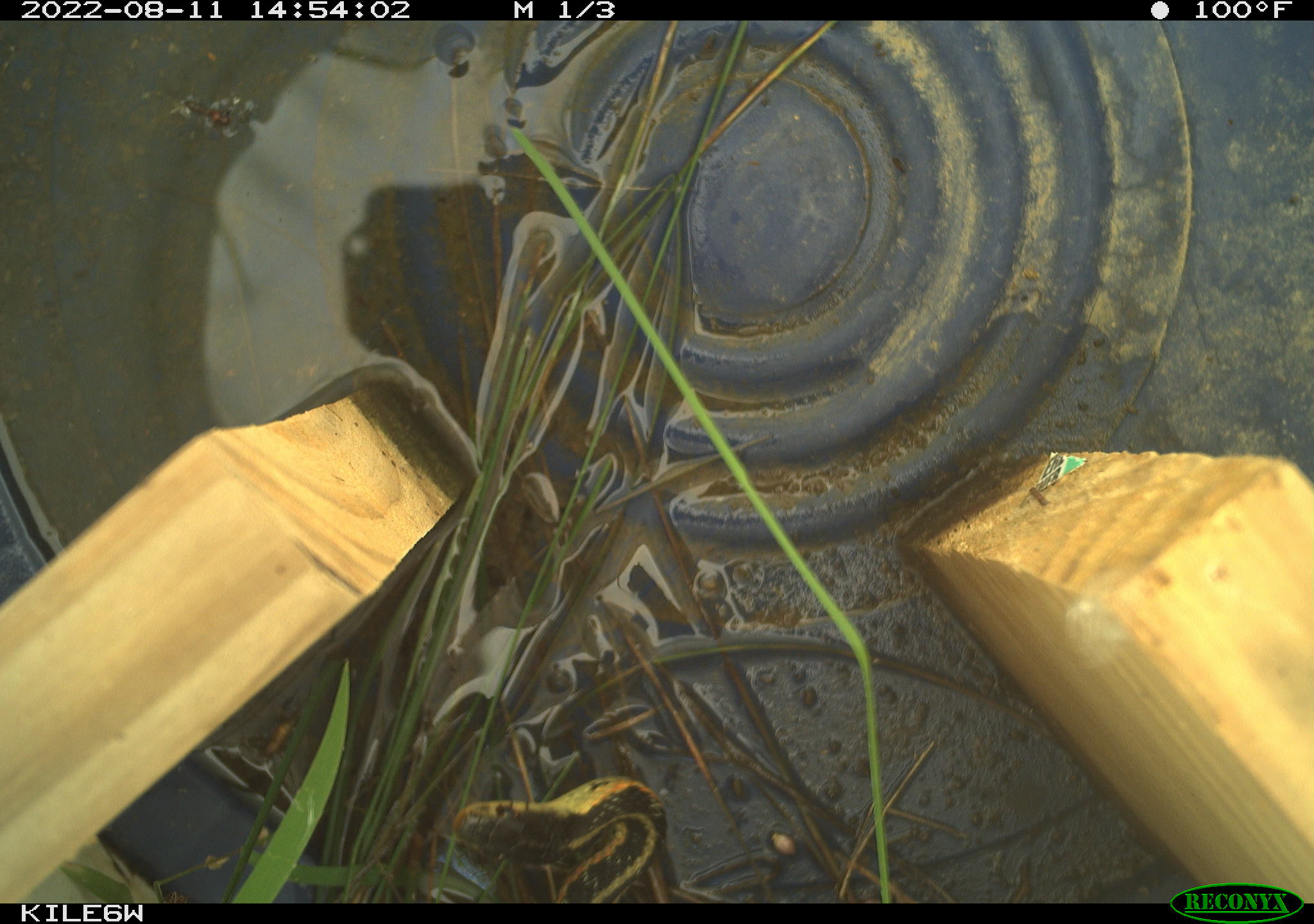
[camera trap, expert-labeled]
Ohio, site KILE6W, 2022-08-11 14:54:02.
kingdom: Animalia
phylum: Chordata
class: Reptilia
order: Squamata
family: Colubridae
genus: Thamnophis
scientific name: Thamnophis sirtalis sirtalis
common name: eastern gartersnake